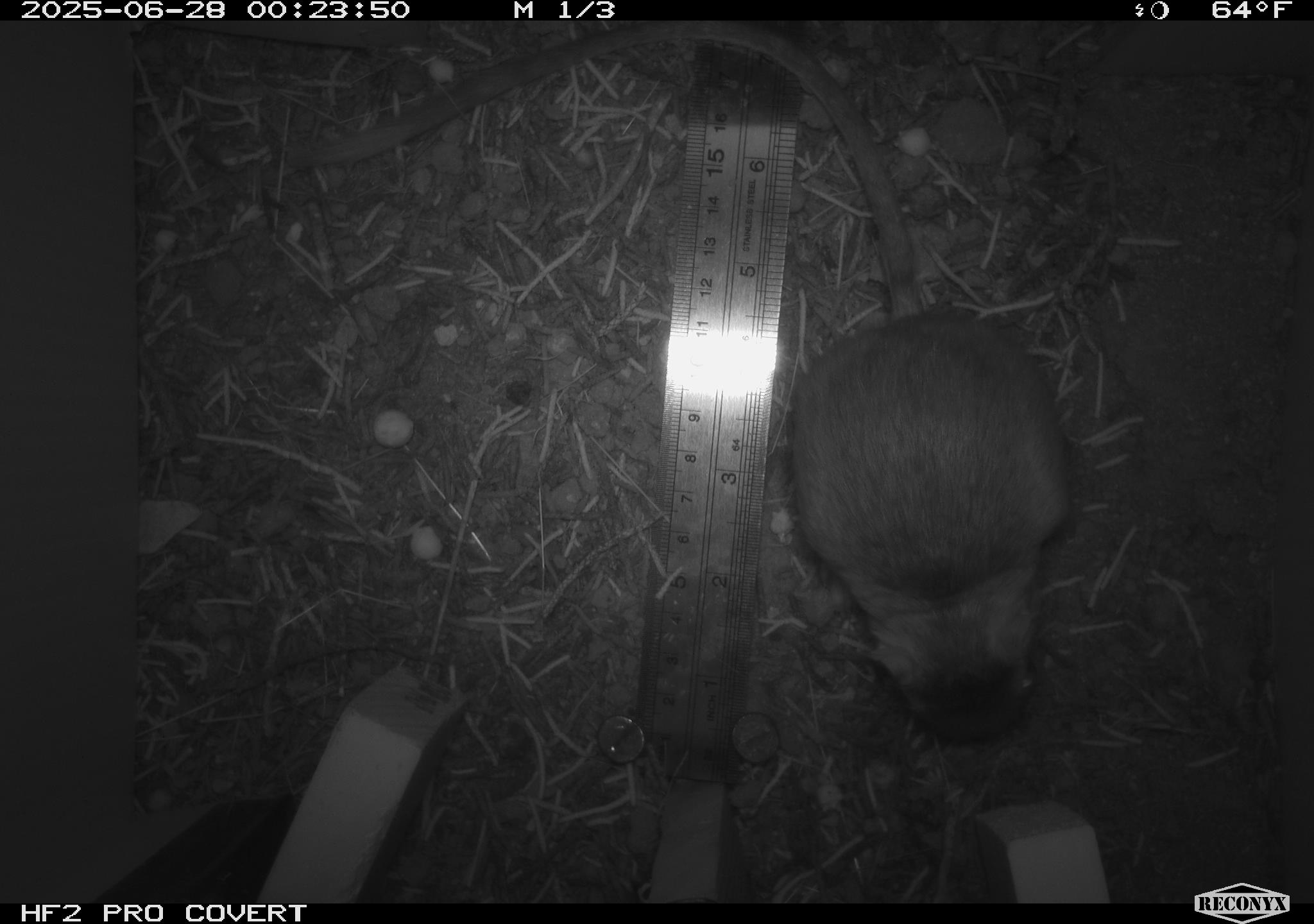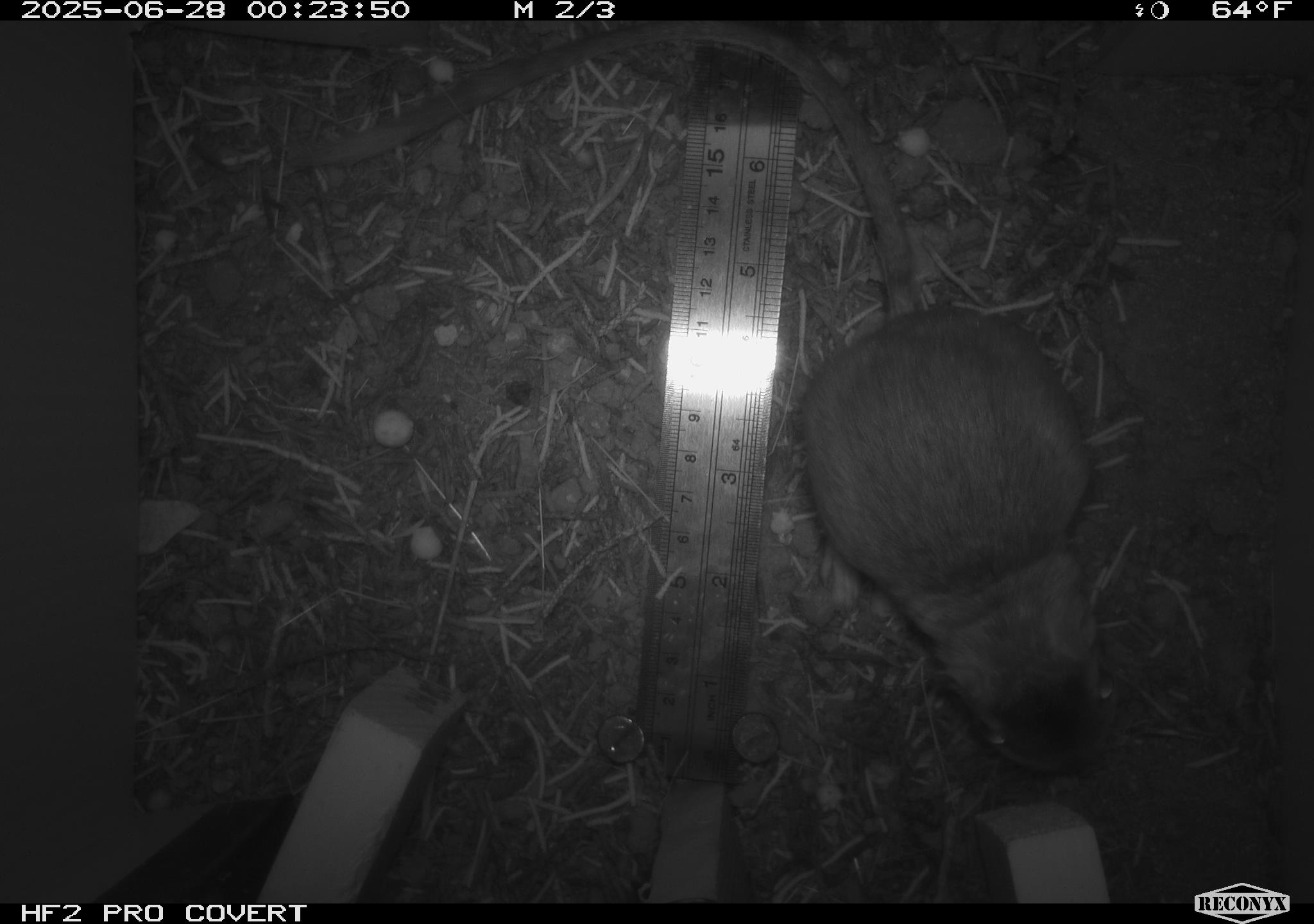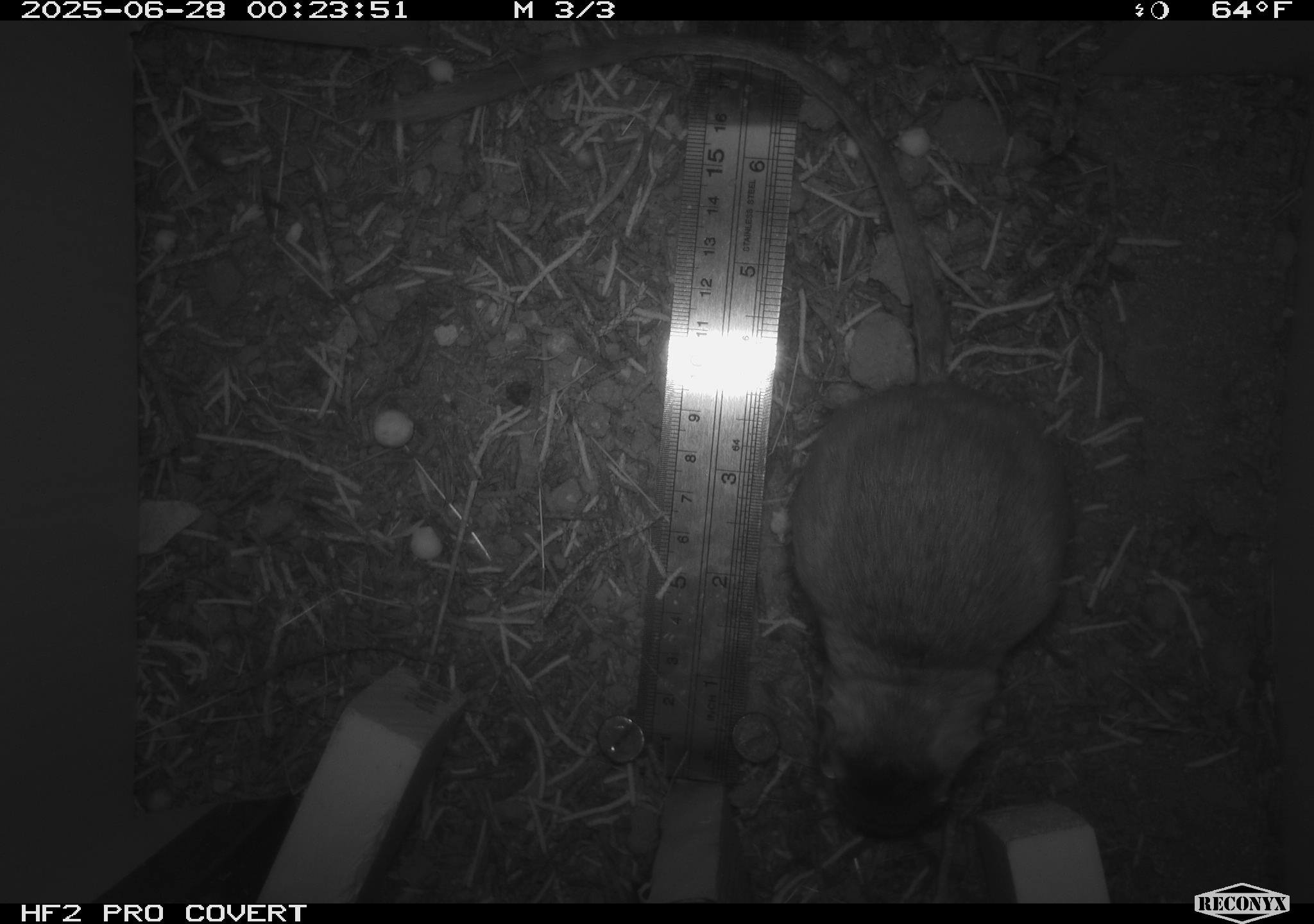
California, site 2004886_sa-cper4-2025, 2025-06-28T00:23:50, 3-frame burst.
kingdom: Animalia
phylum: Chordata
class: Mammalia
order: Rodentia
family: Heteromyidae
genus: Dipodomys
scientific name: Dipodomys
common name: kangaroo rats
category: dipodomys species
Dipodomys species (kangaroo rats) (Dipodomys).